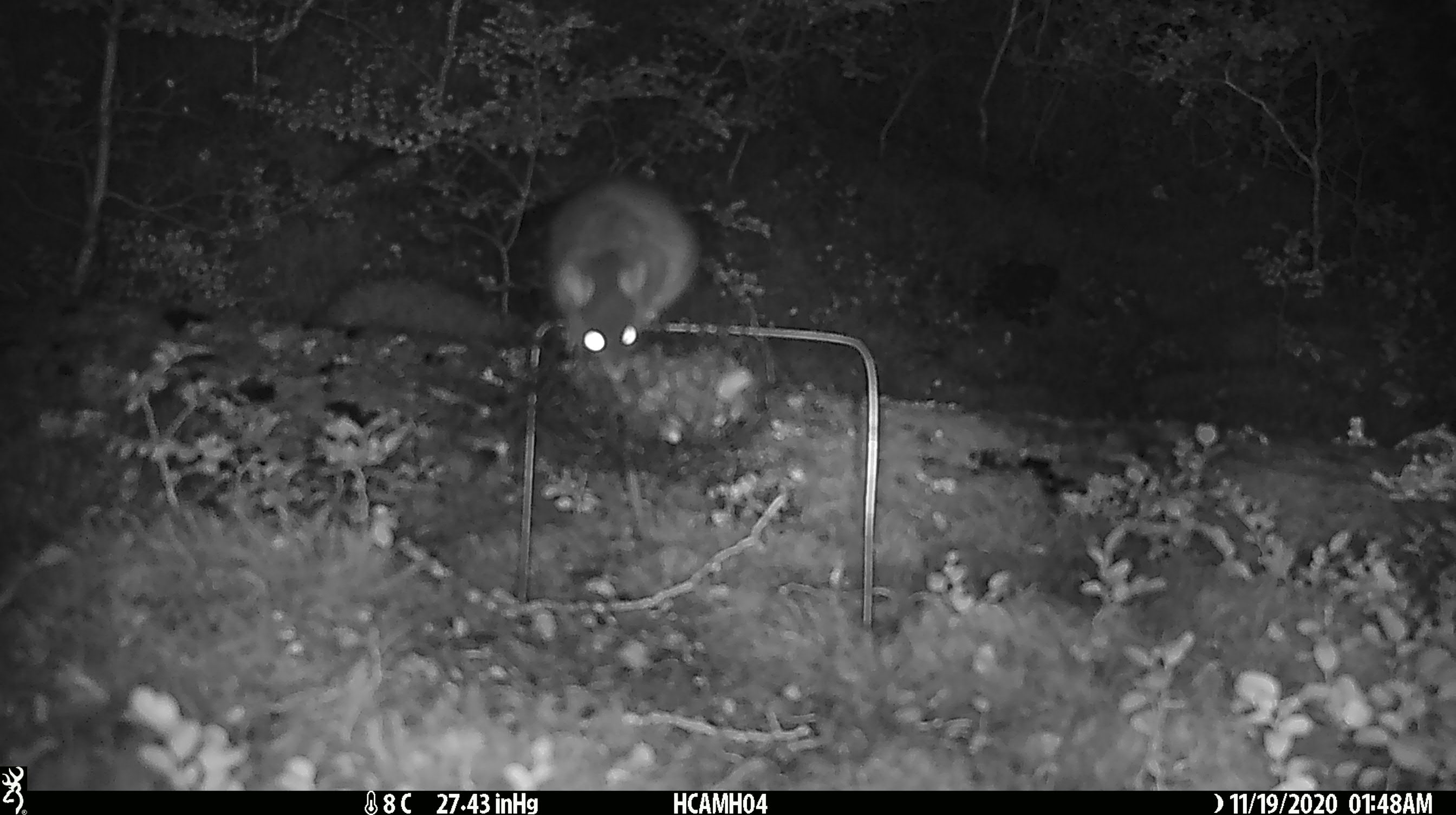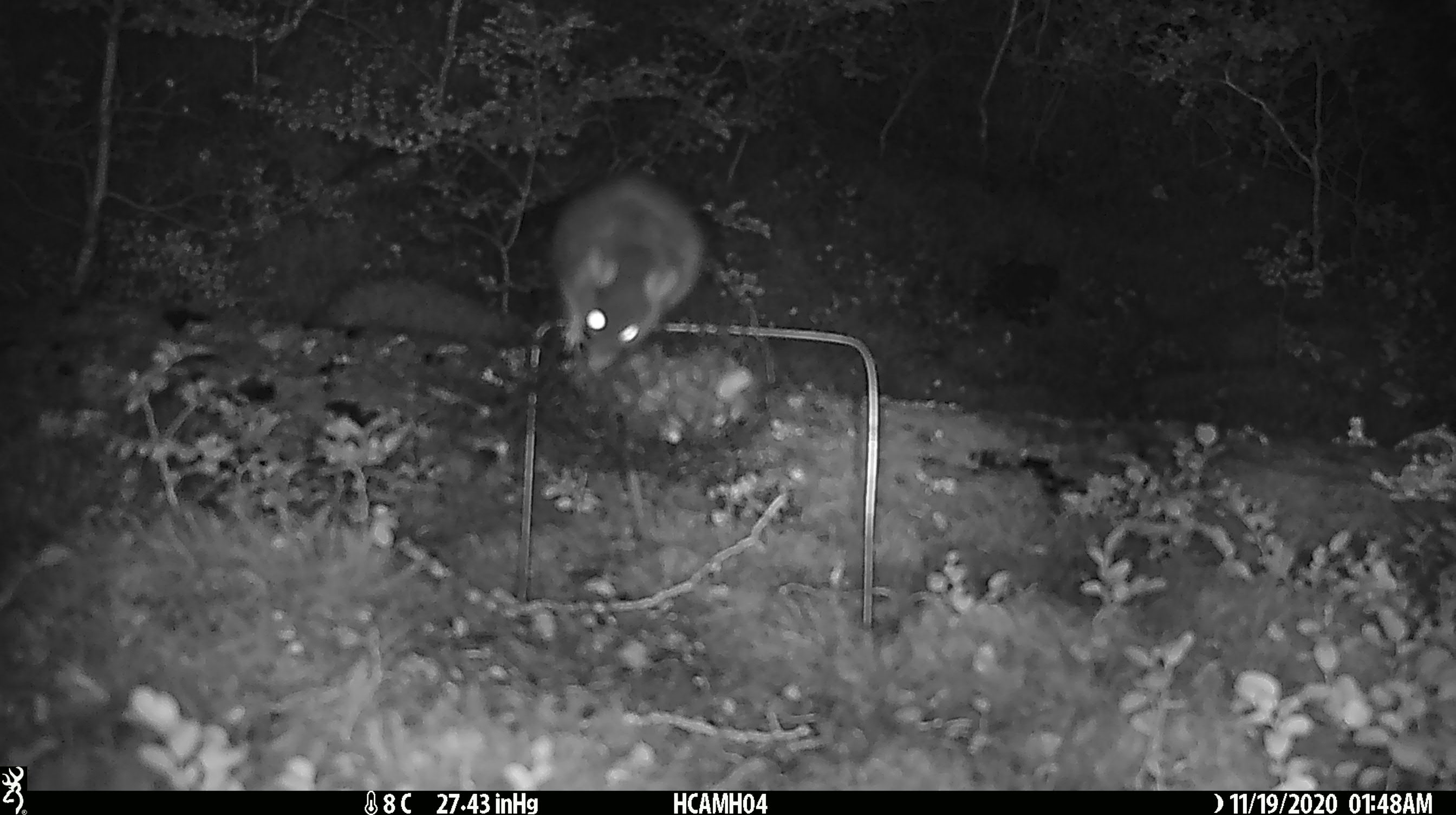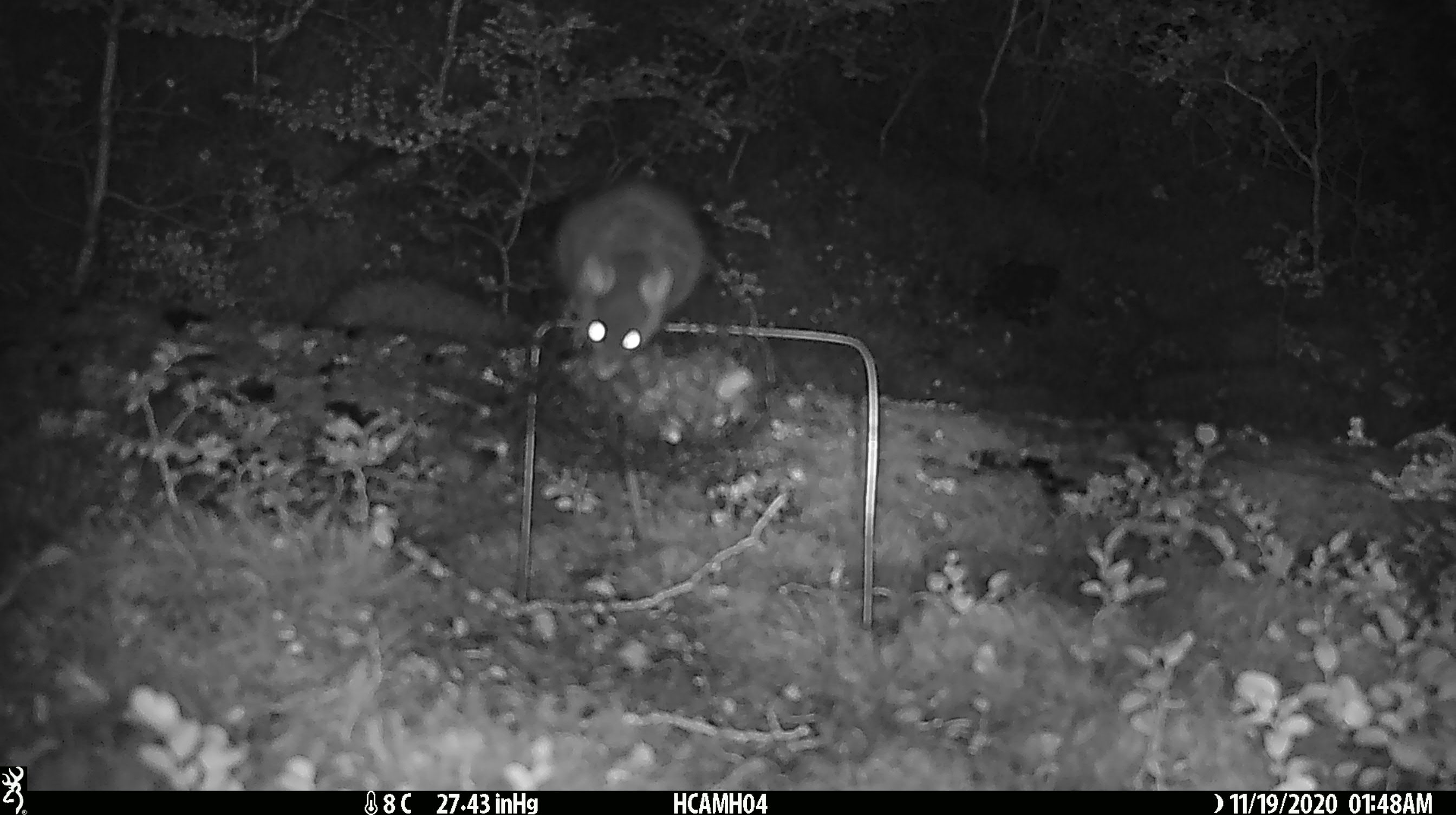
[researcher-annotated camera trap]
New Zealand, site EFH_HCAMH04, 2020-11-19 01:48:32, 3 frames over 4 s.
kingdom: Animalia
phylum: Chordata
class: Mammalia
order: Rodentia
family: Muridae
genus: Rattus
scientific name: Rattus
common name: rat